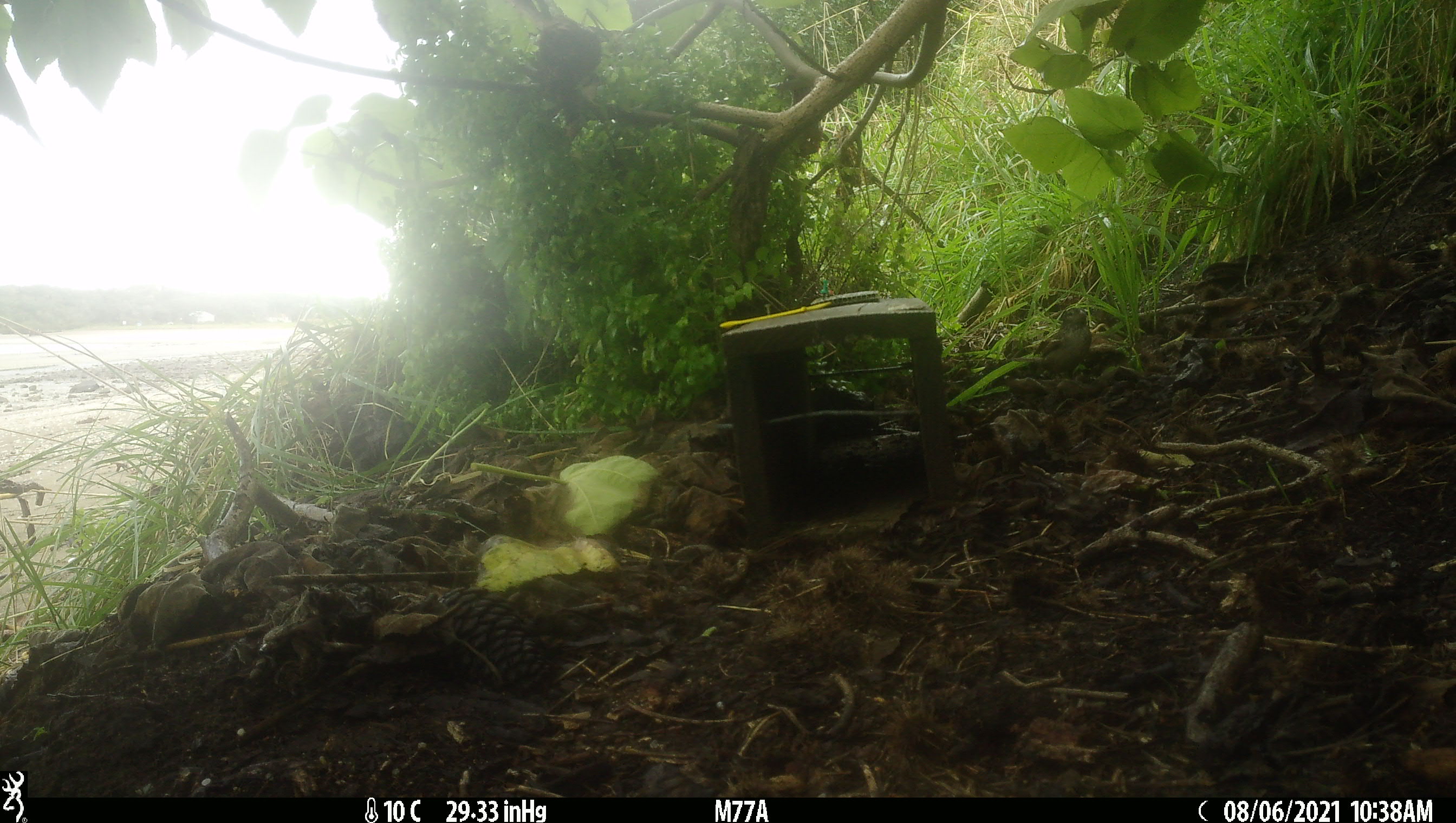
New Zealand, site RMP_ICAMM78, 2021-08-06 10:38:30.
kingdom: Animalia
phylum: Chordata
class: Aves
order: Passeriformes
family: Passeridae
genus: Passer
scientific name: Passer domesticus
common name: house sparrow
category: sparrow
Sparrow (house sparrow) (Passer domesticus).